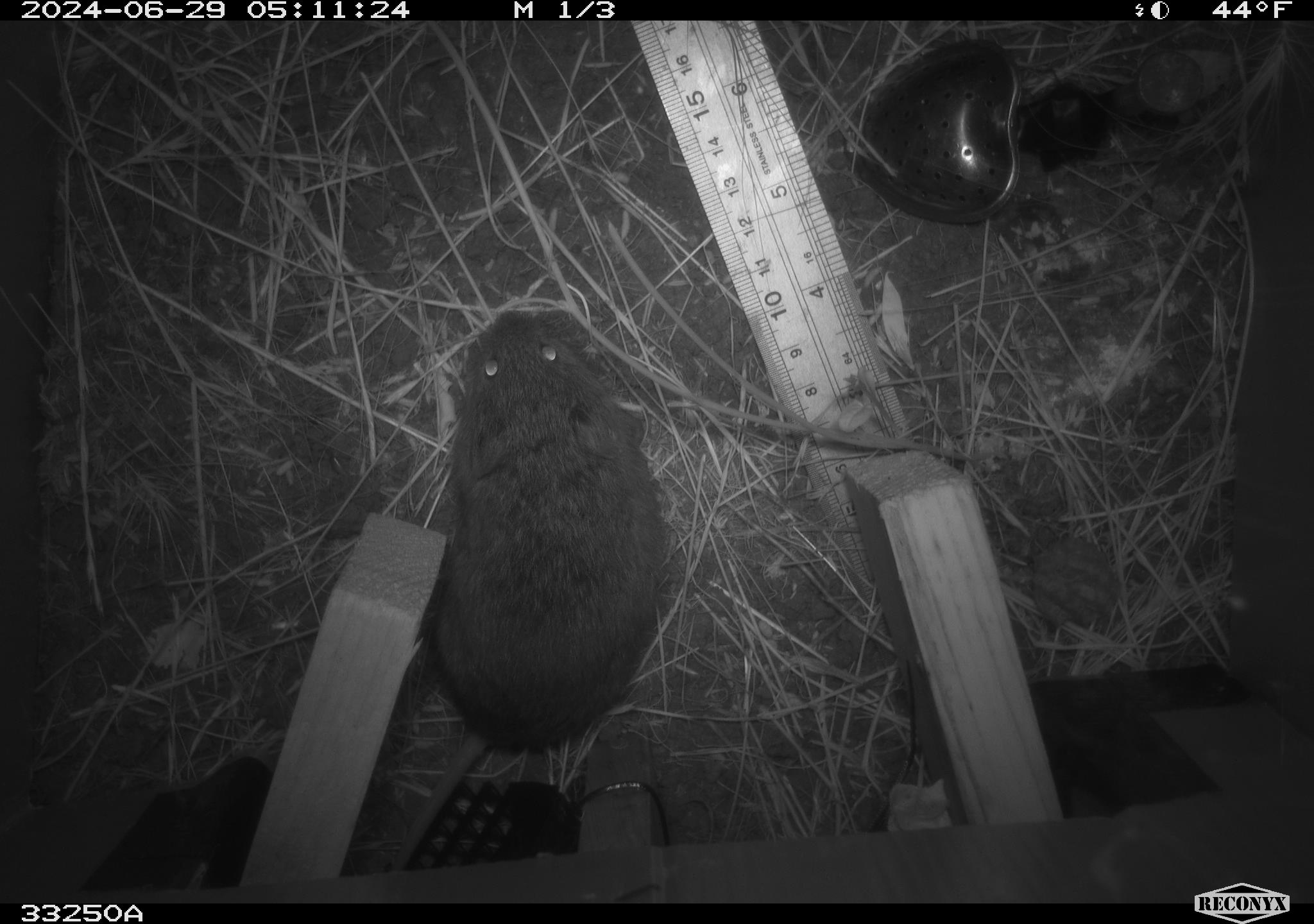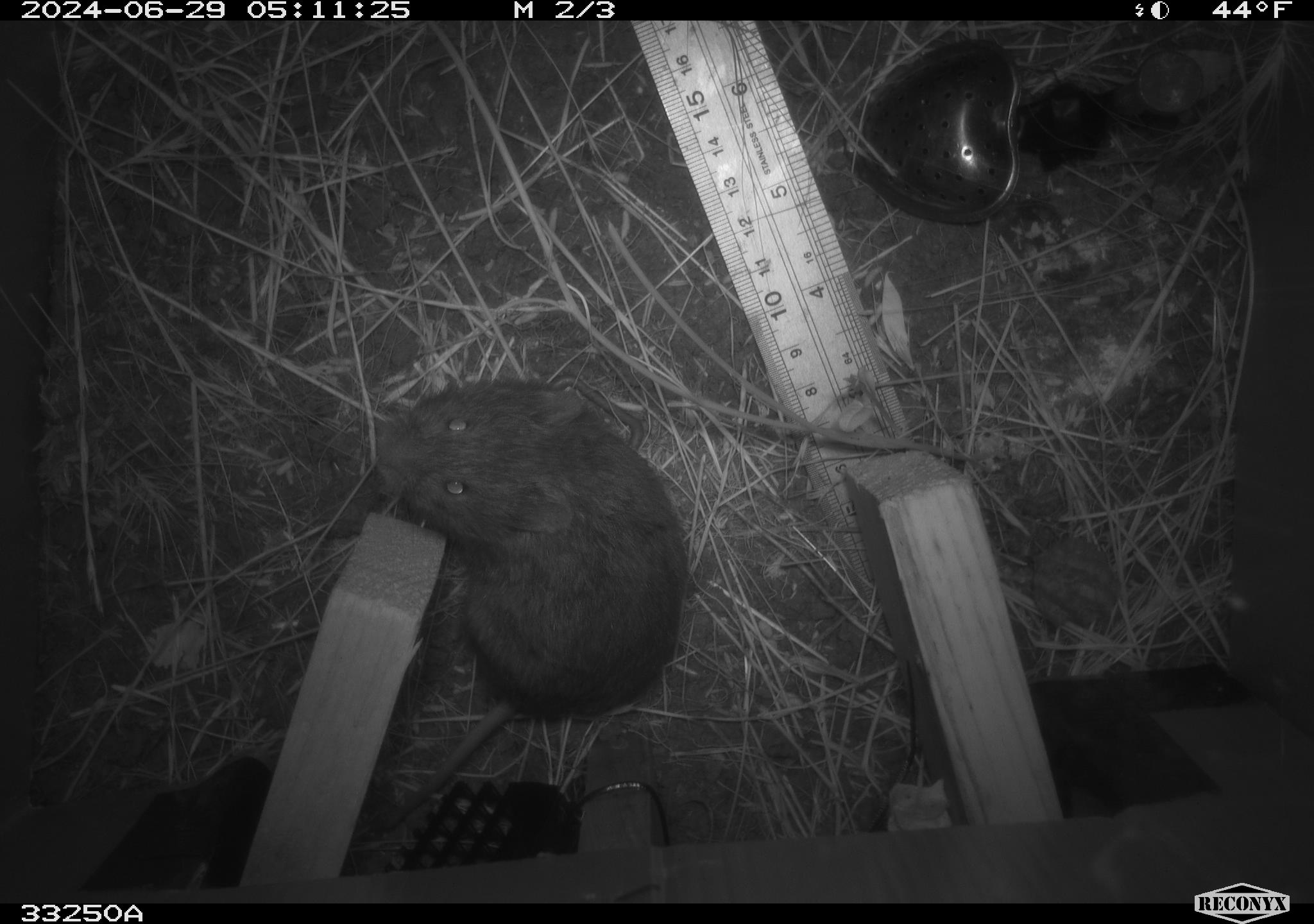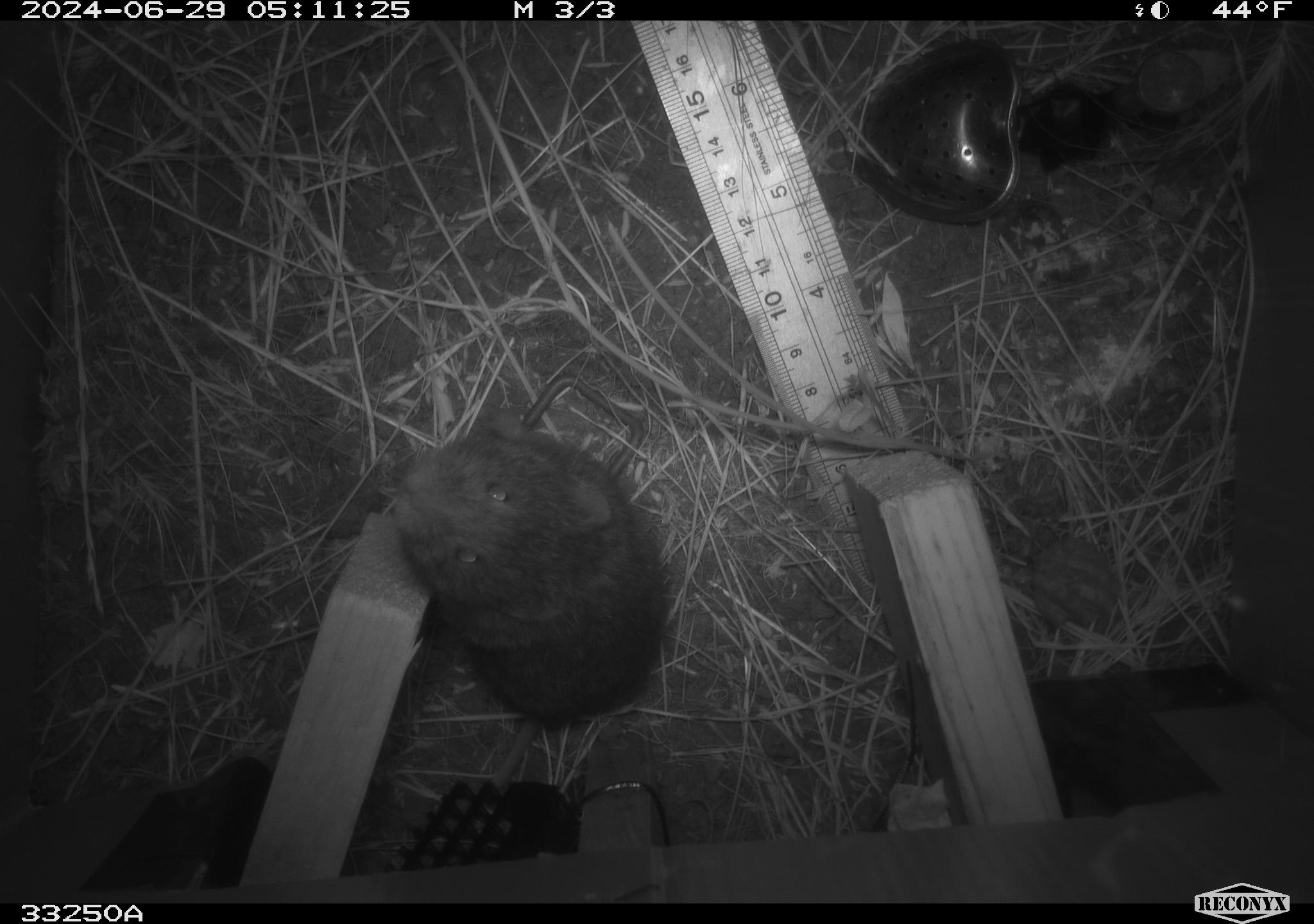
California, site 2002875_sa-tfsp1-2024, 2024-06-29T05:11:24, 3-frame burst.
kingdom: Animalia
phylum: Chordata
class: Mammalia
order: Rodentia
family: Cricetidae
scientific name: Arvicolinae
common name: voles, lemmings, and muskrats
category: arvicolinae subfamily